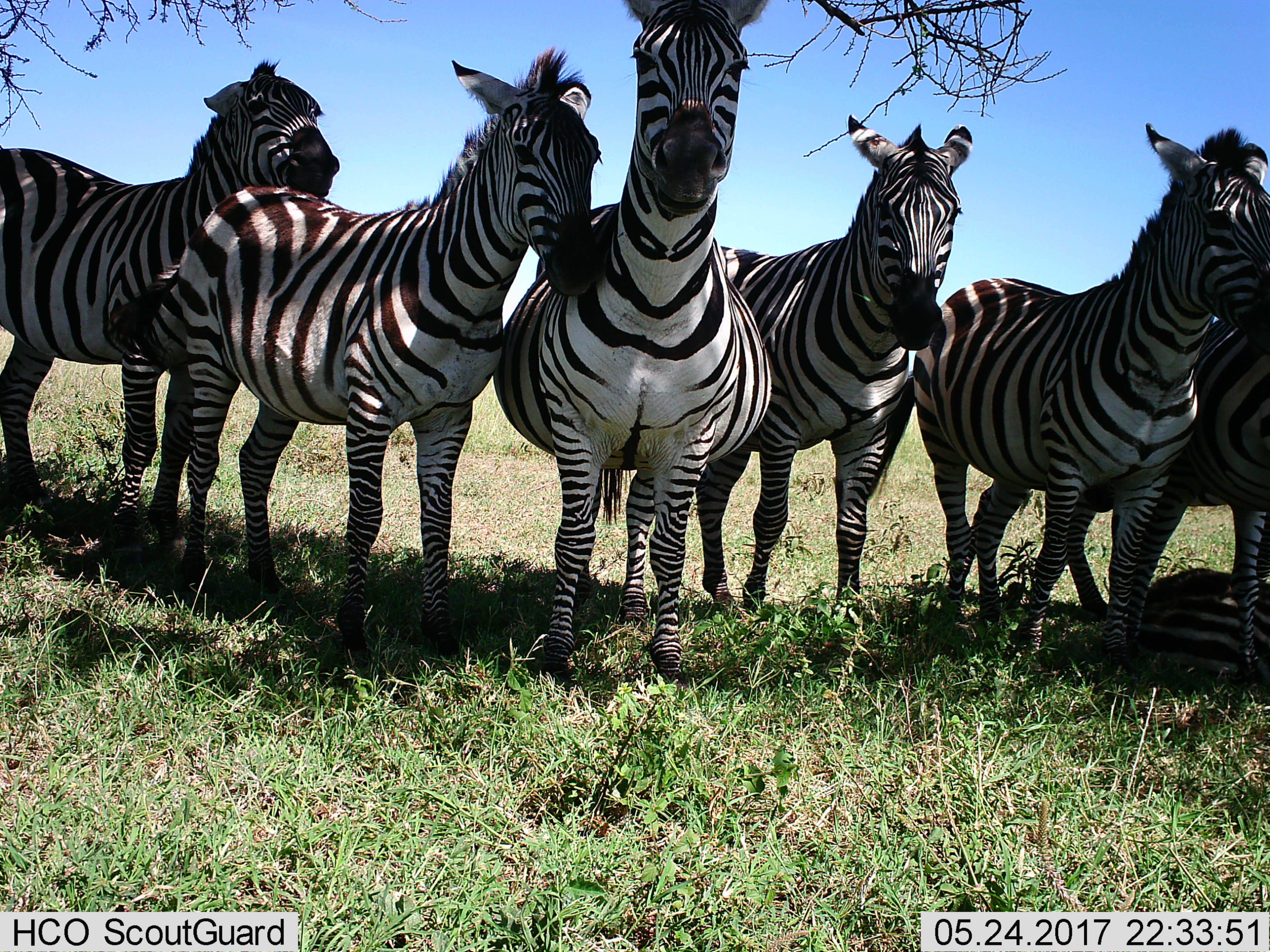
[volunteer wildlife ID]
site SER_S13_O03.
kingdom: Animalia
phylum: Chordata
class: Mammalia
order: Perissodactyla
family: Equidae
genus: Equus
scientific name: Equus quagga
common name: plains zebra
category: zebraplains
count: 6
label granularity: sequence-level